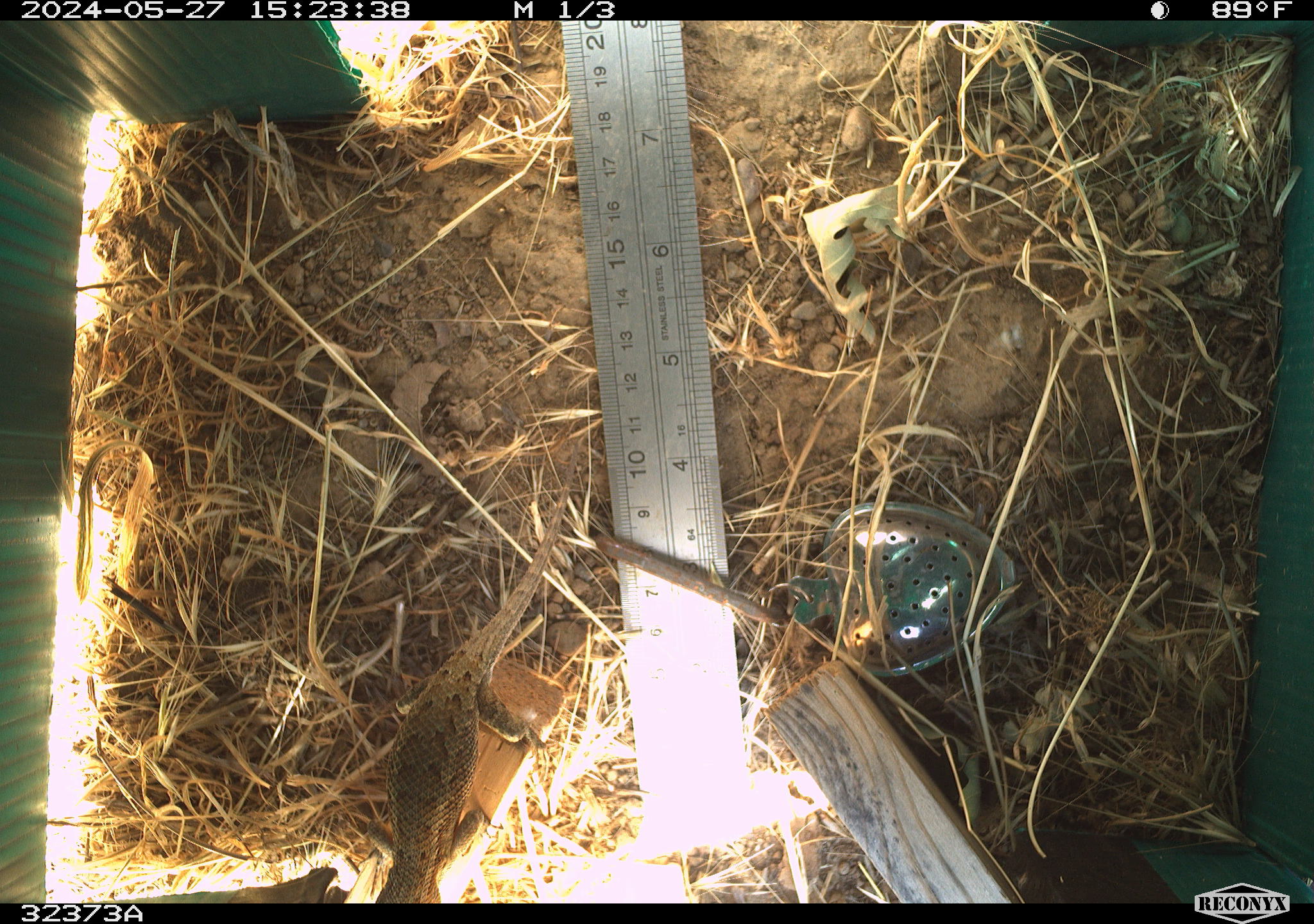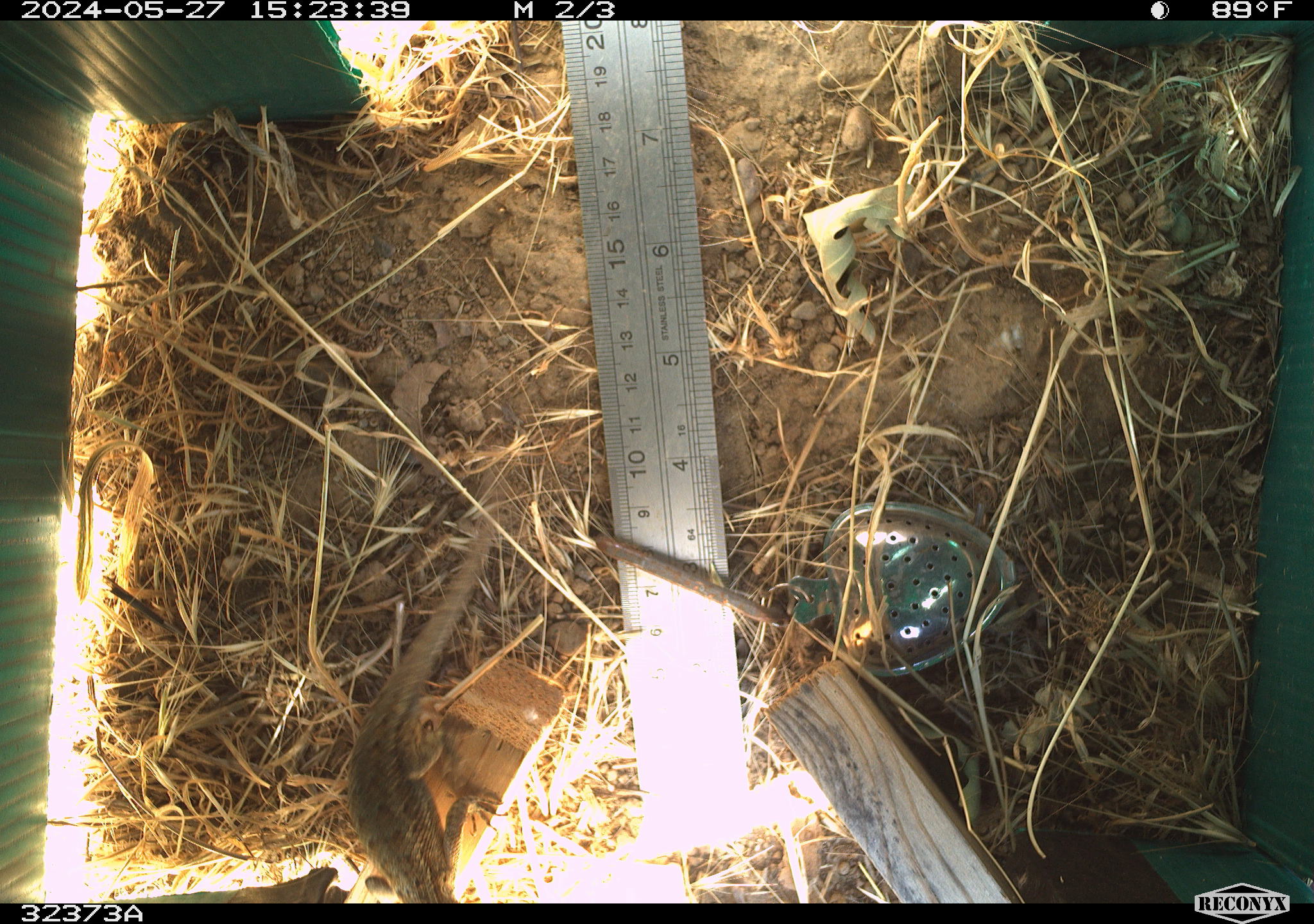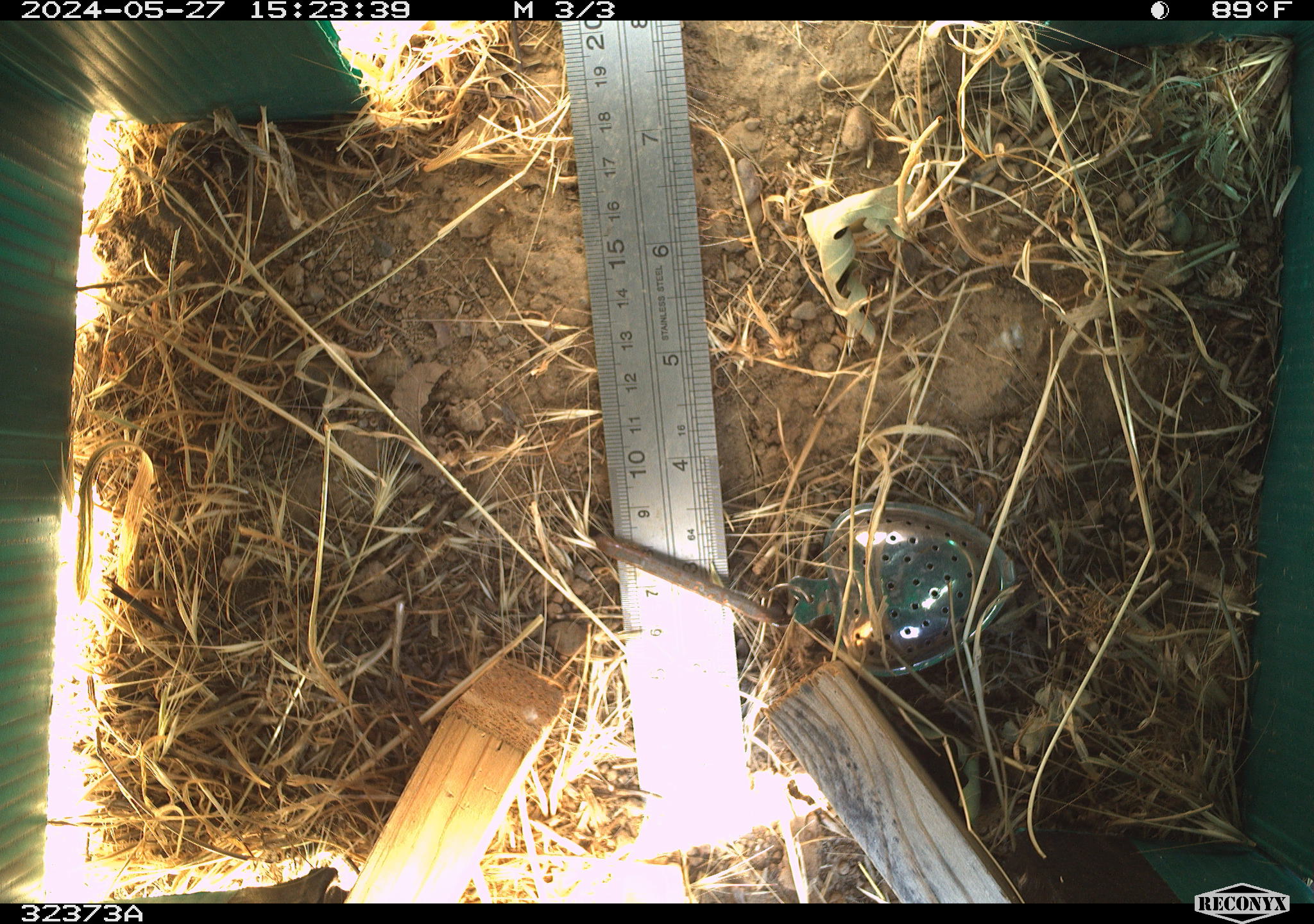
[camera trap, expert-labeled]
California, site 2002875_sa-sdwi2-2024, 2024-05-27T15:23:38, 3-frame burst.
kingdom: Animalia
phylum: Chordata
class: Reptilia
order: Squamata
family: Phrynosomatidae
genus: Sceloporus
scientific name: Sceloporus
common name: spiny lizards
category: sceloporus species